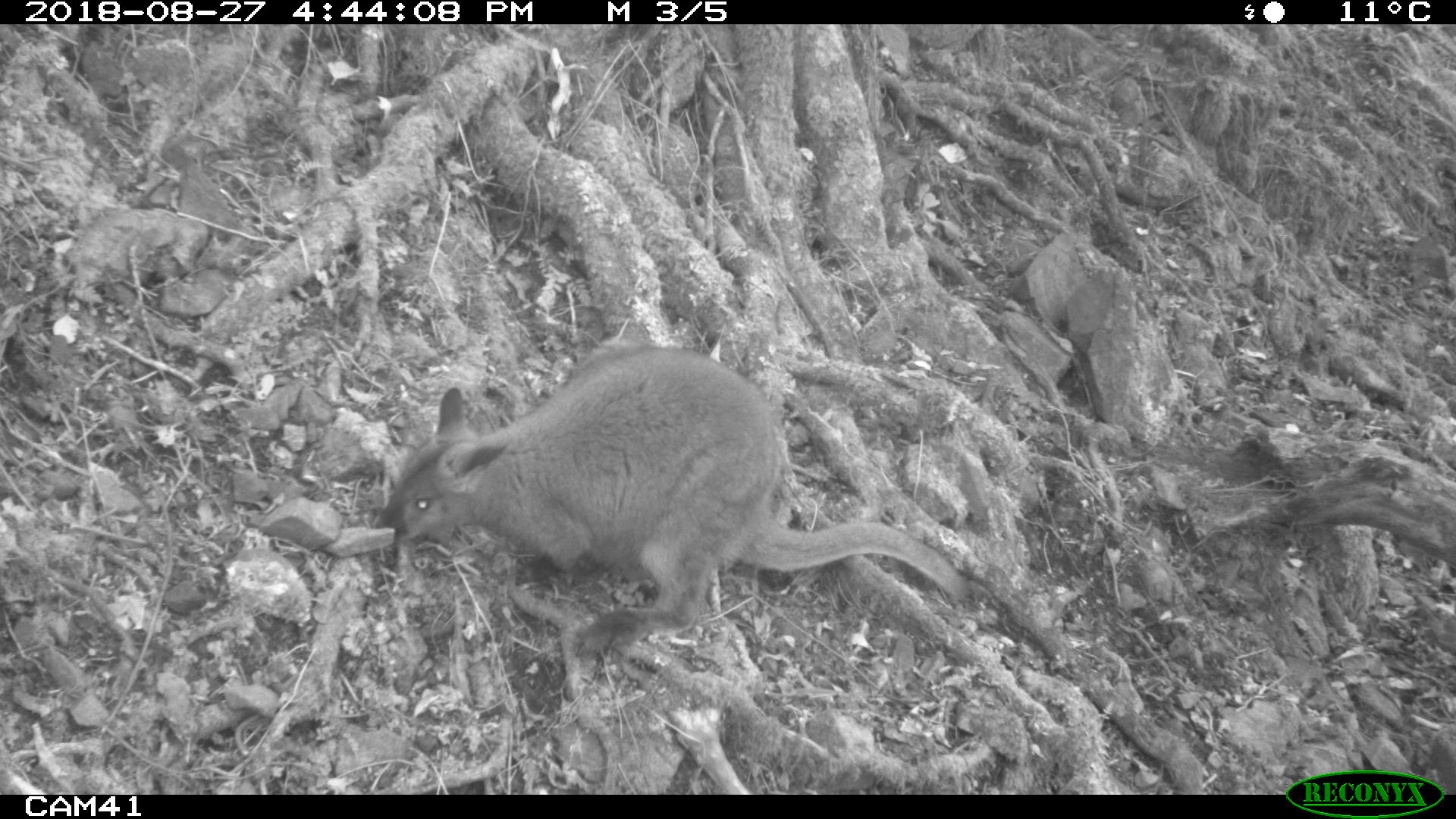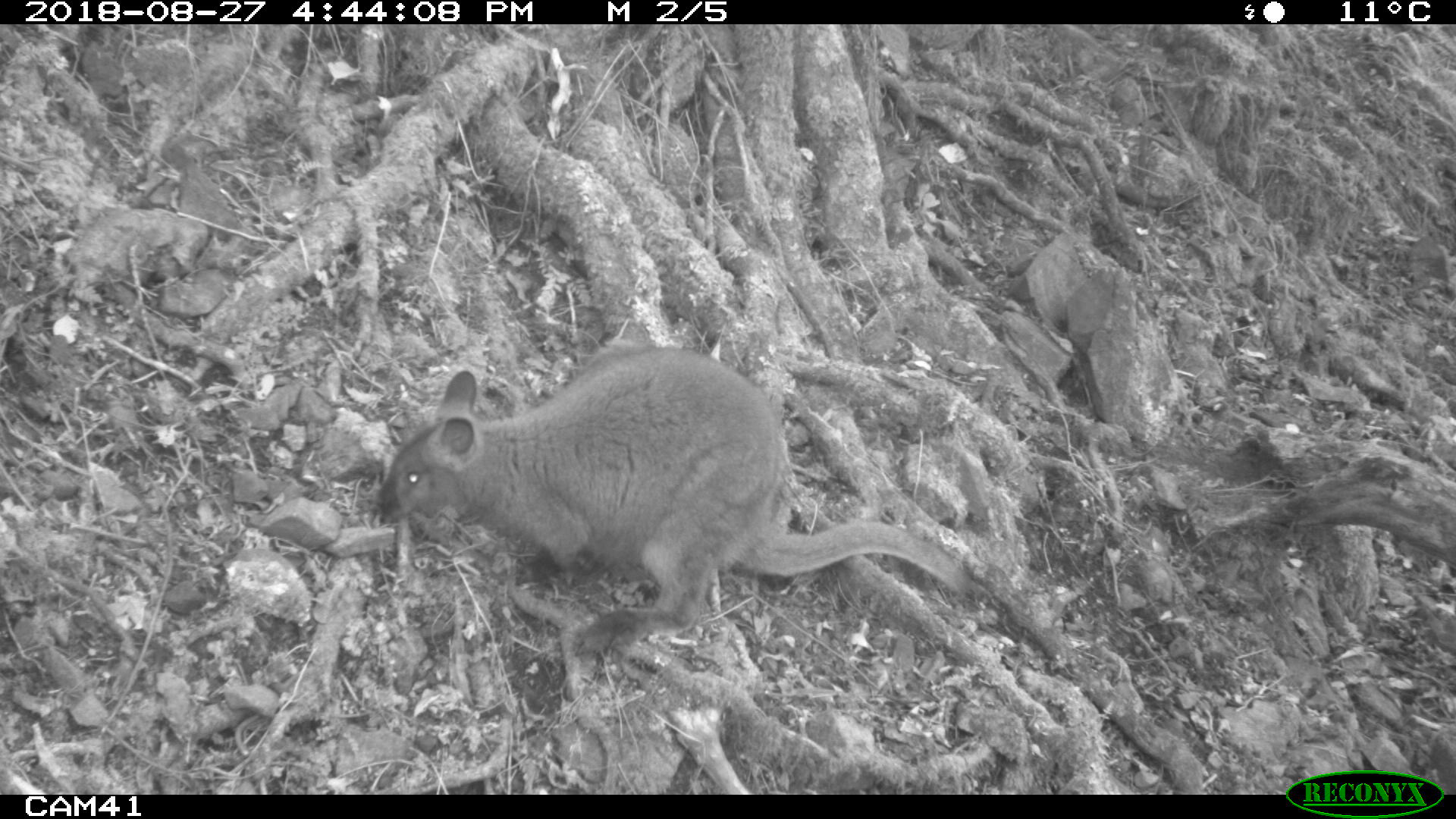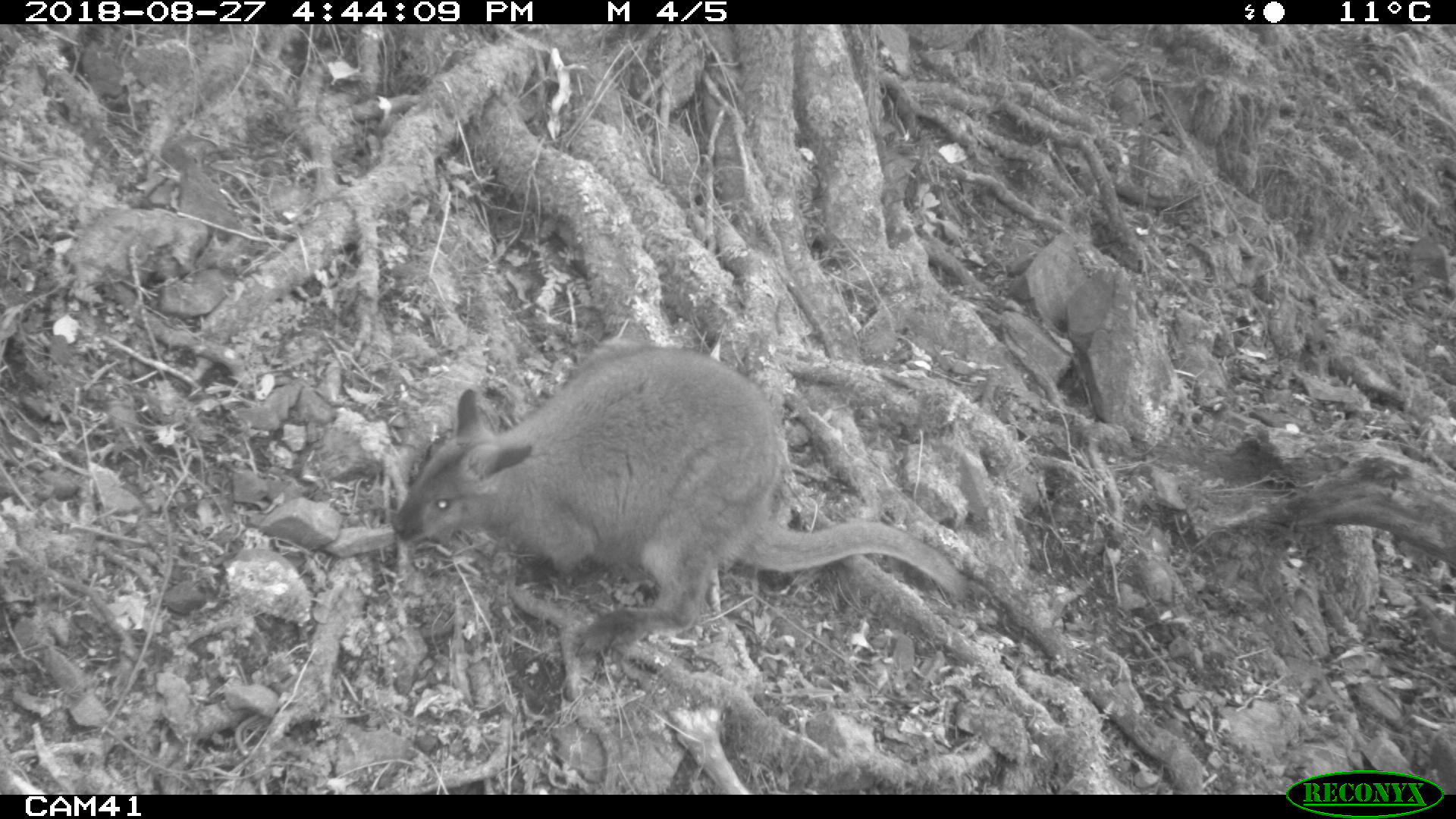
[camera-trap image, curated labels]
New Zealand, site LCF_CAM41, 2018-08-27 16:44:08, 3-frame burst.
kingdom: Animalia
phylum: Chordata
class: Mammalia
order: Diprotodontia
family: Macropodidae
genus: Notamacropus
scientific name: Notamacropus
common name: wallaby